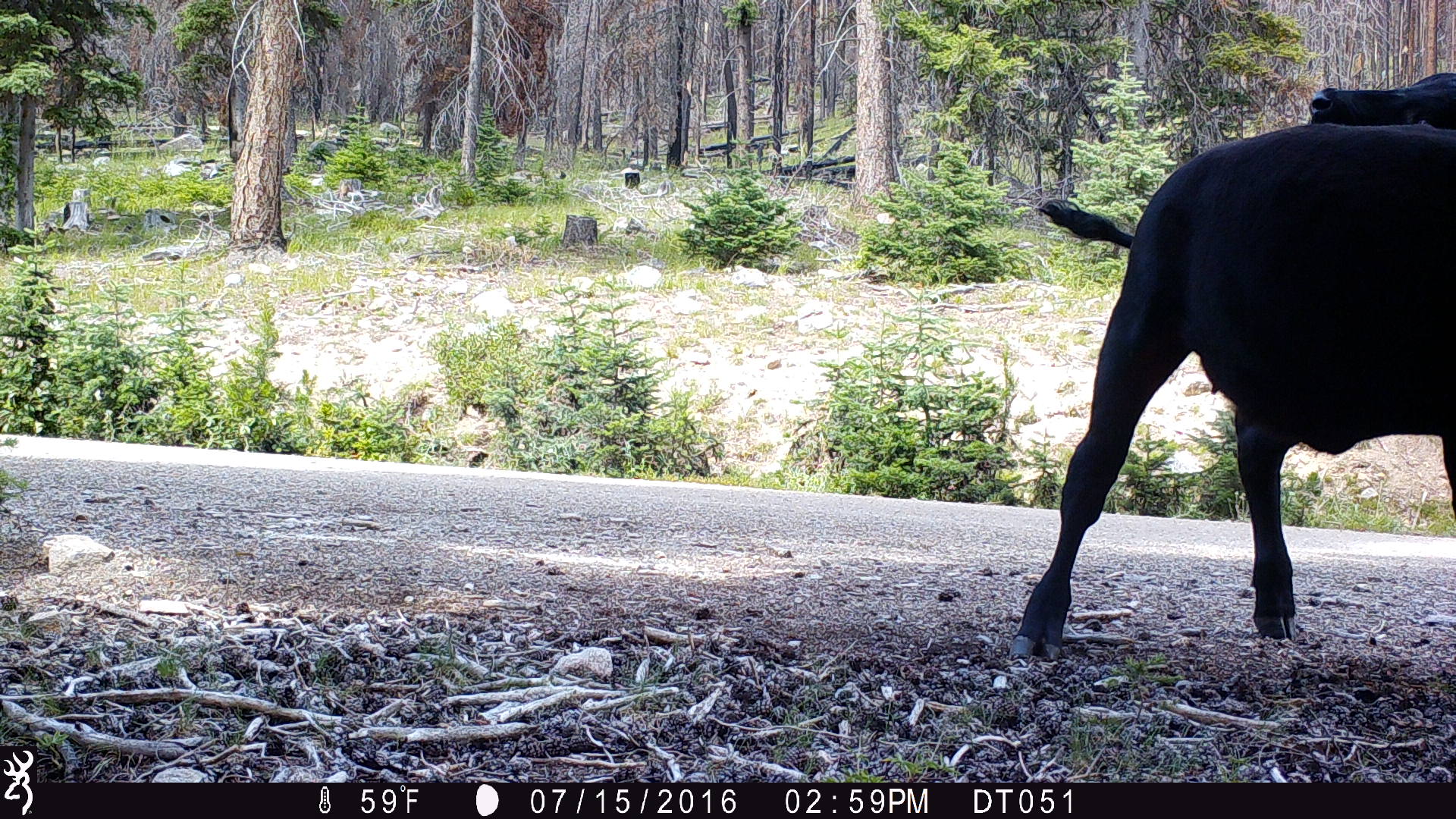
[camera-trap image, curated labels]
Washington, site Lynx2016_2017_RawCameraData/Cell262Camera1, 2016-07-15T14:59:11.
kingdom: Animalia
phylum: Chordata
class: Mammalia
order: Artiodactyla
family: Bovidae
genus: Bos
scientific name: Bos taurus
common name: domestic cattle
Domestic cattle (Bos taurus). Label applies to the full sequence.